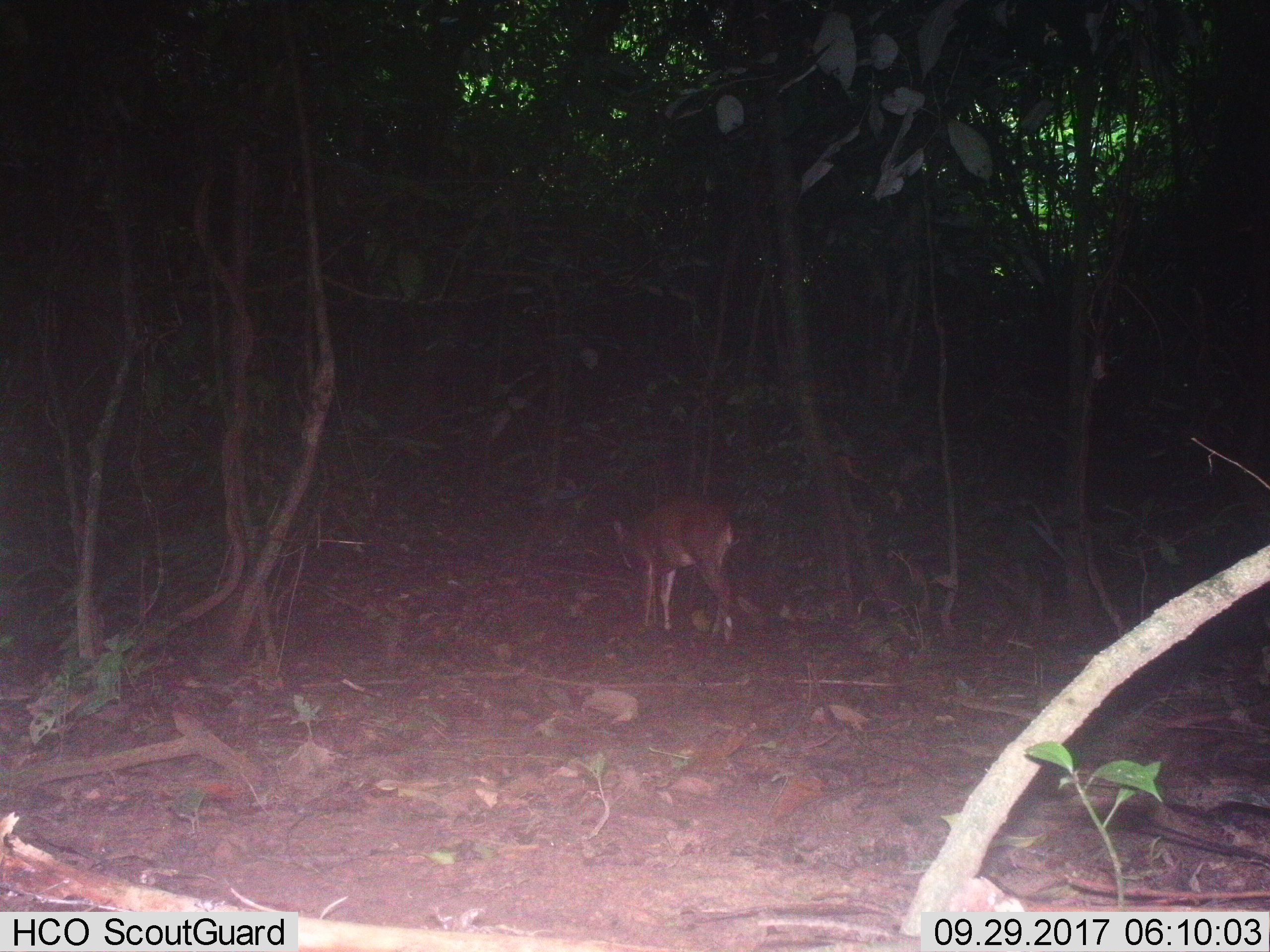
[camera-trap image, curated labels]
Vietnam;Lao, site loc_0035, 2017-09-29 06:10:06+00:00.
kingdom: Animalia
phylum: Chordata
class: Mammalia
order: Artiodactyla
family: Cervidae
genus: Muntiacus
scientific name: Muntiacus vuquangensis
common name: large-antlered muntjac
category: large antlered muntjac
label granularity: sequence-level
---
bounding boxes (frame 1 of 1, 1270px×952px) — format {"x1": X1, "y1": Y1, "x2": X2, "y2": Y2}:
large antlered muntjac: {"x1": 612, "y1": 496, "x2": 739, "y2": 645}